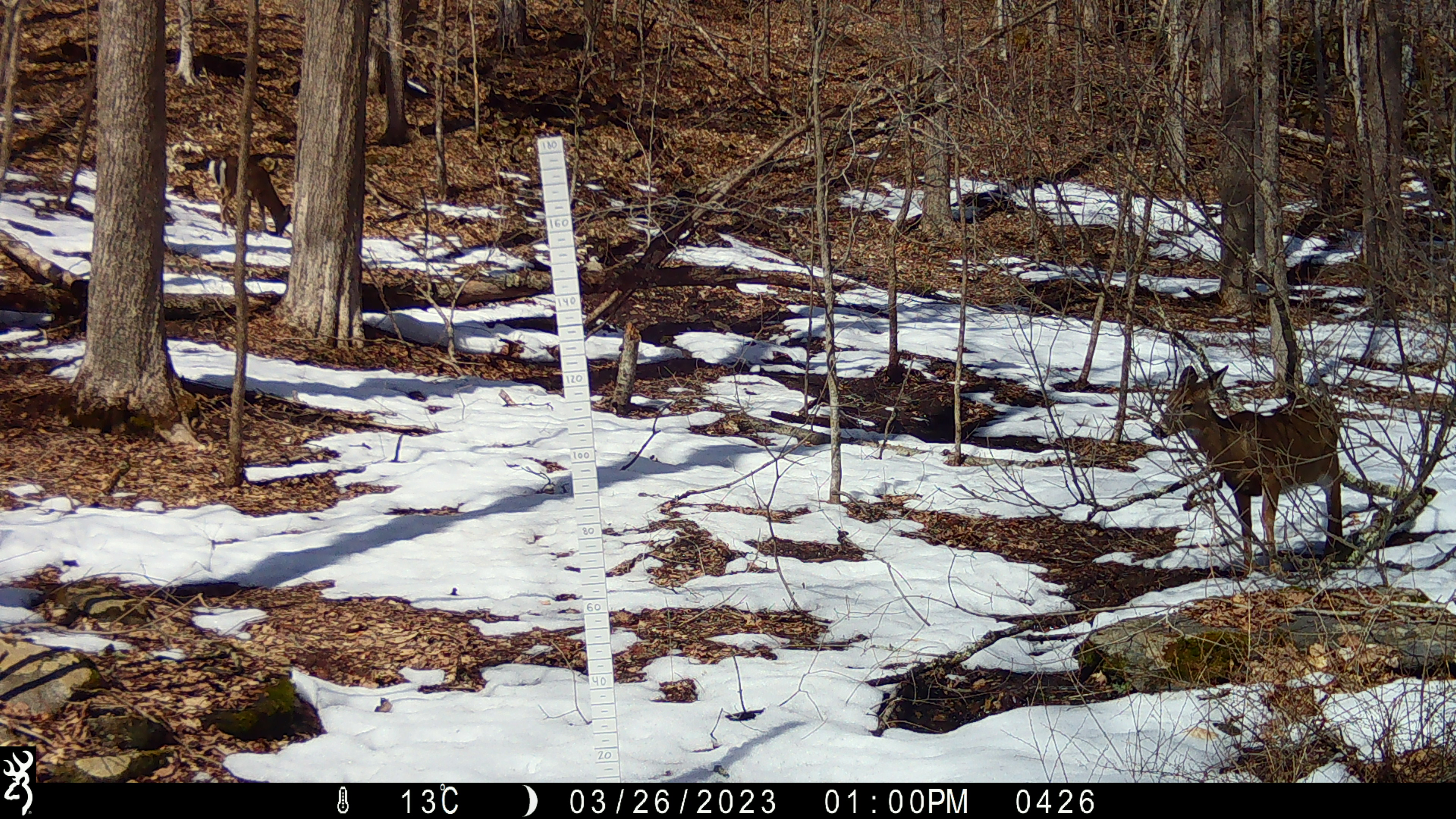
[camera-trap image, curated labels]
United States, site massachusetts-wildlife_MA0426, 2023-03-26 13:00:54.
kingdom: Animalia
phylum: Chordata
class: Mammalia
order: Artiodactyla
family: Cervidae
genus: Odocoileus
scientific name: Odocoileus virginianus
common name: white-tailed deer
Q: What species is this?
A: White-tailed deer (Odocoileus virginianus).